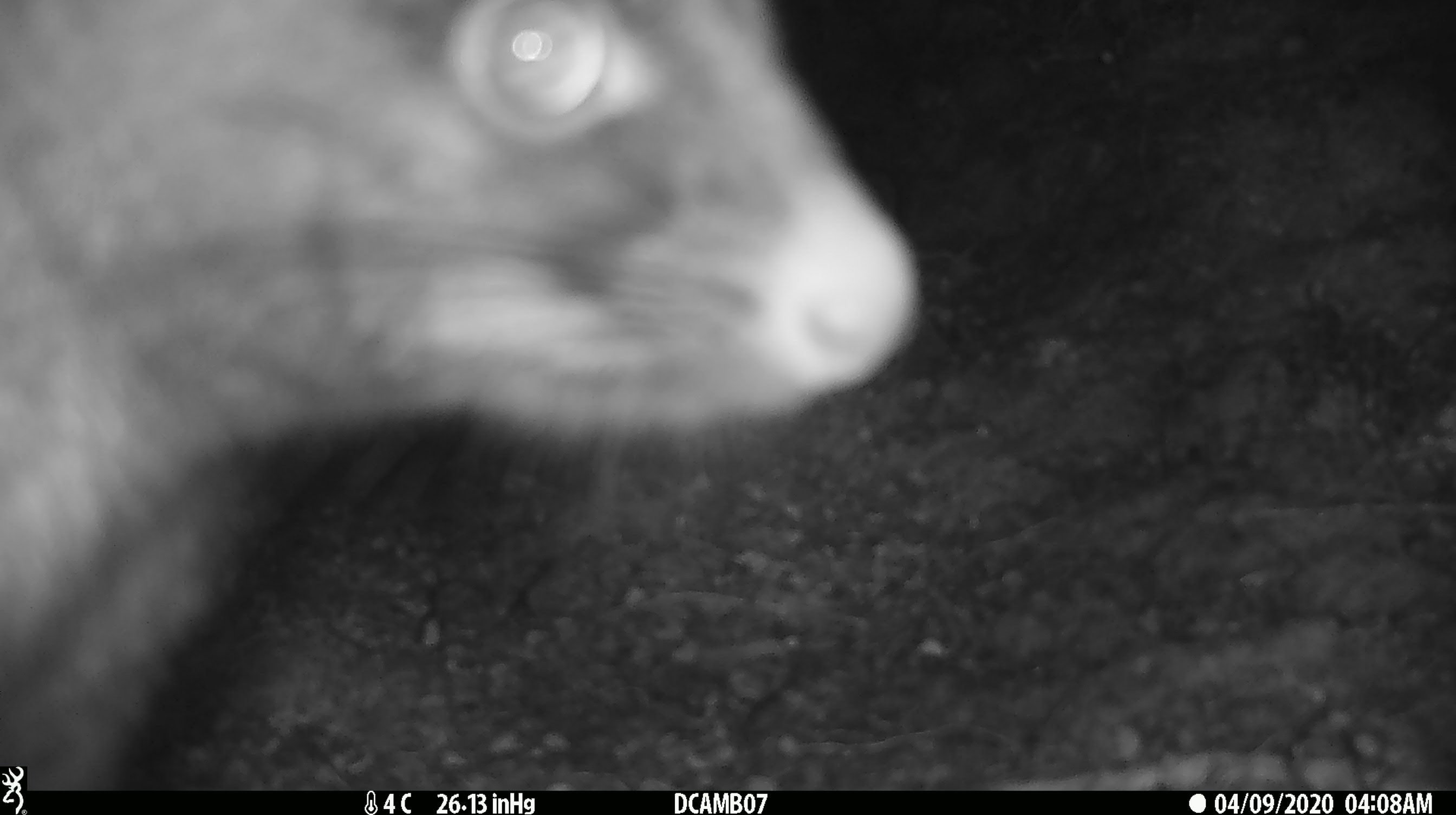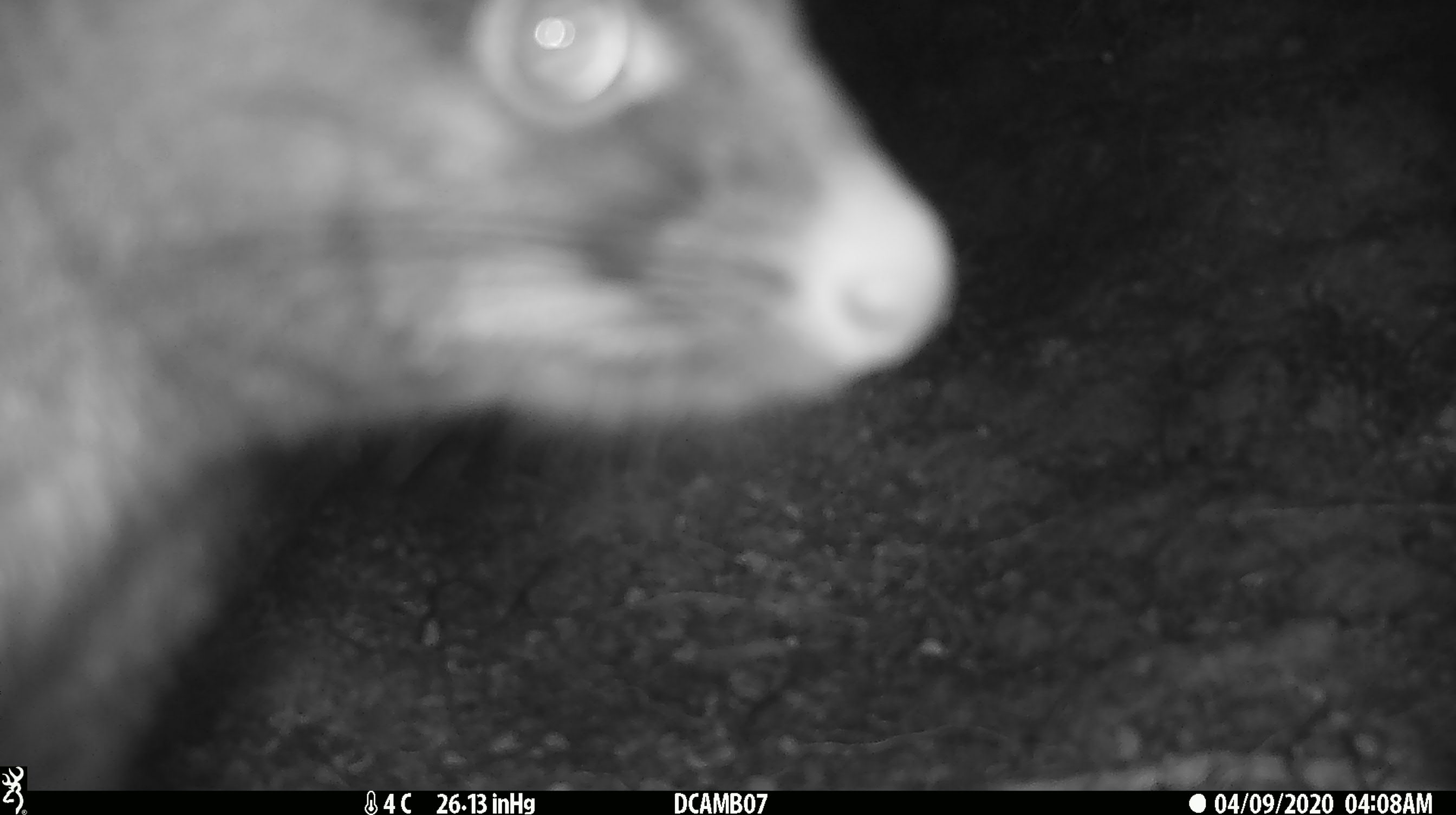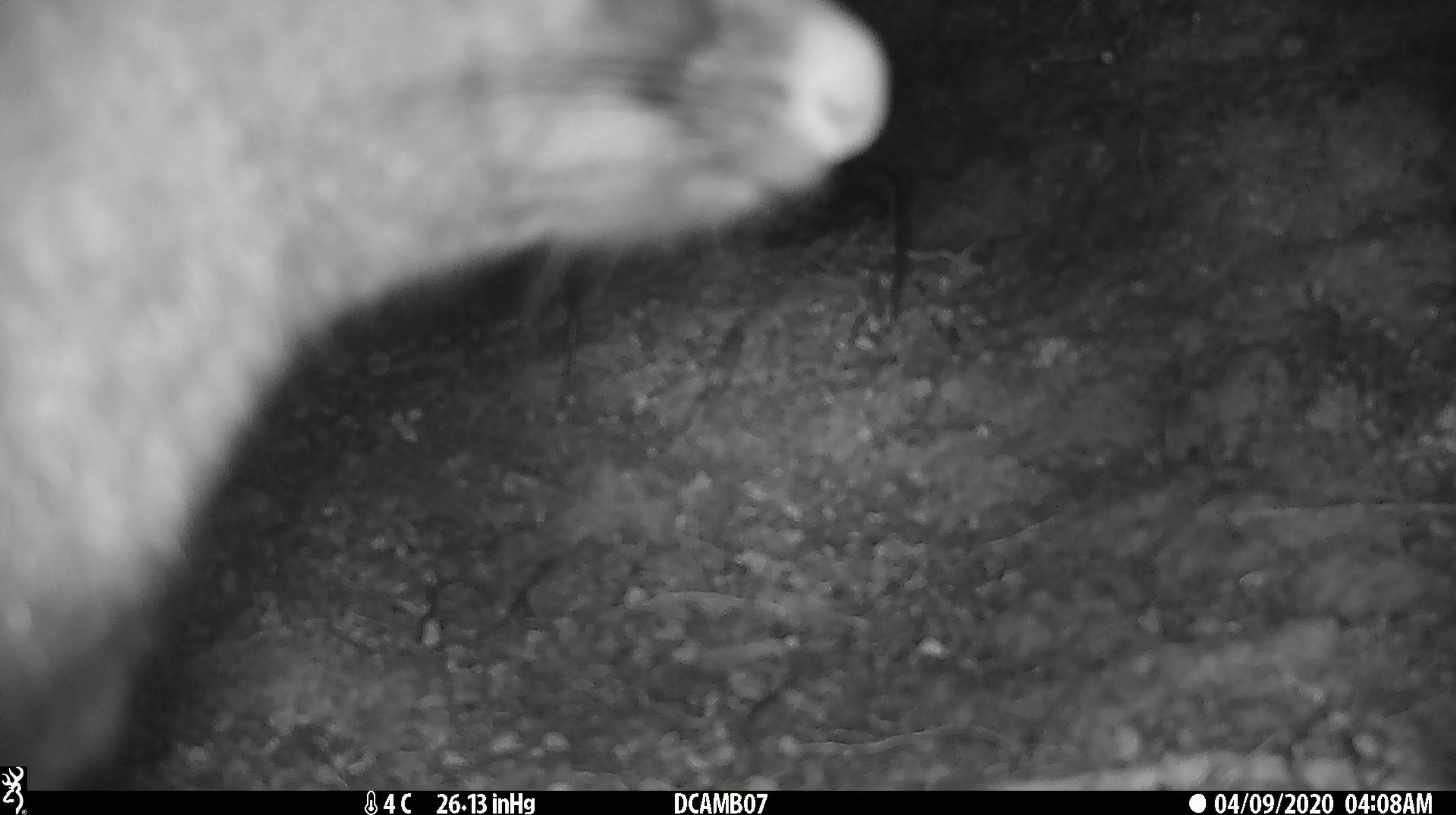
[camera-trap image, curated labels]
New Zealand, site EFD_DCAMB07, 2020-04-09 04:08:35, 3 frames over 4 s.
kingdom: Animalia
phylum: Chordata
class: Mammalia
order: Diprotodontia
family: Phalangeridae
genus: Trichosurus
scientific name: Trichosurus vulpecula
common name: common brushtail possum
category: possum